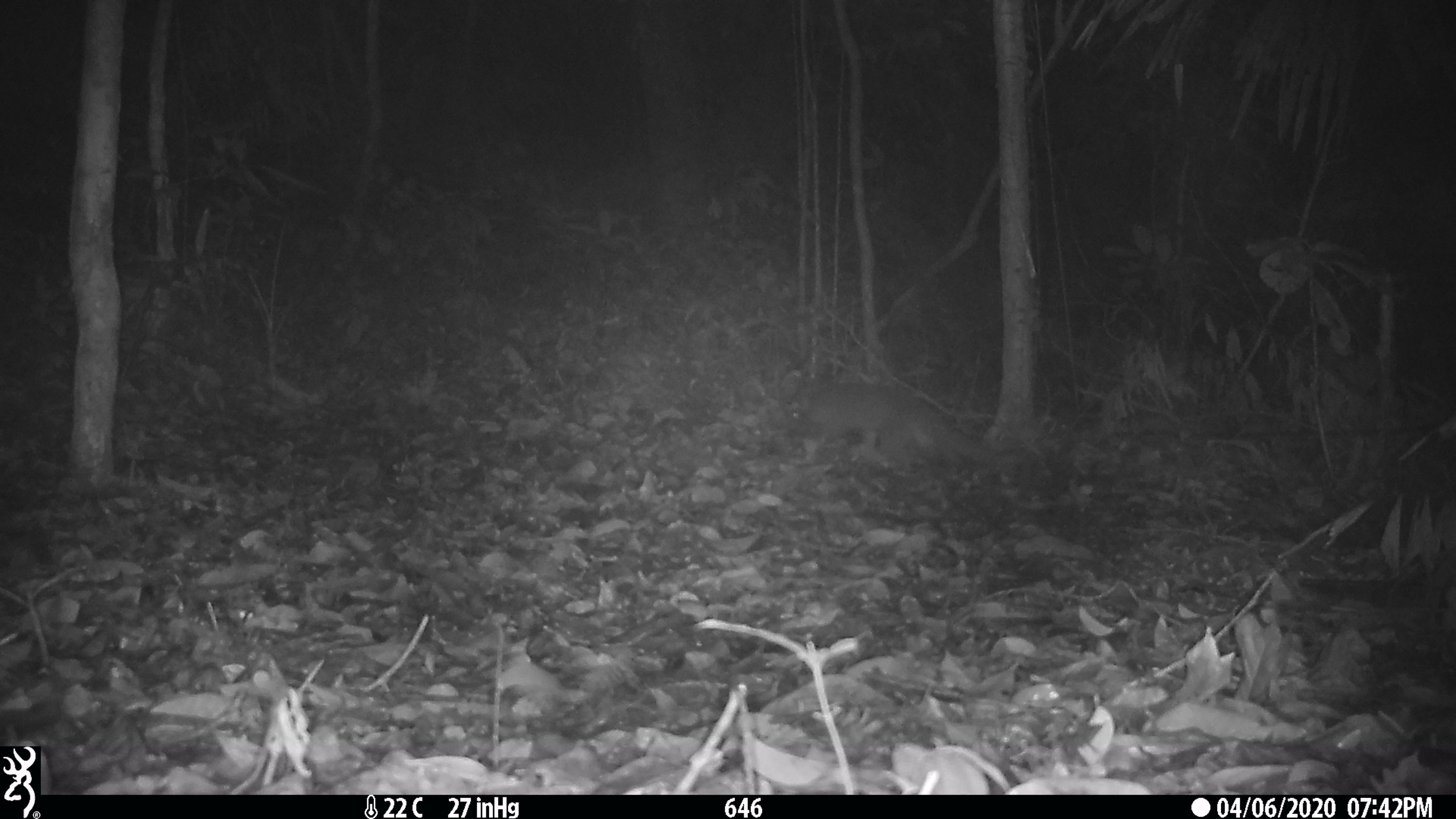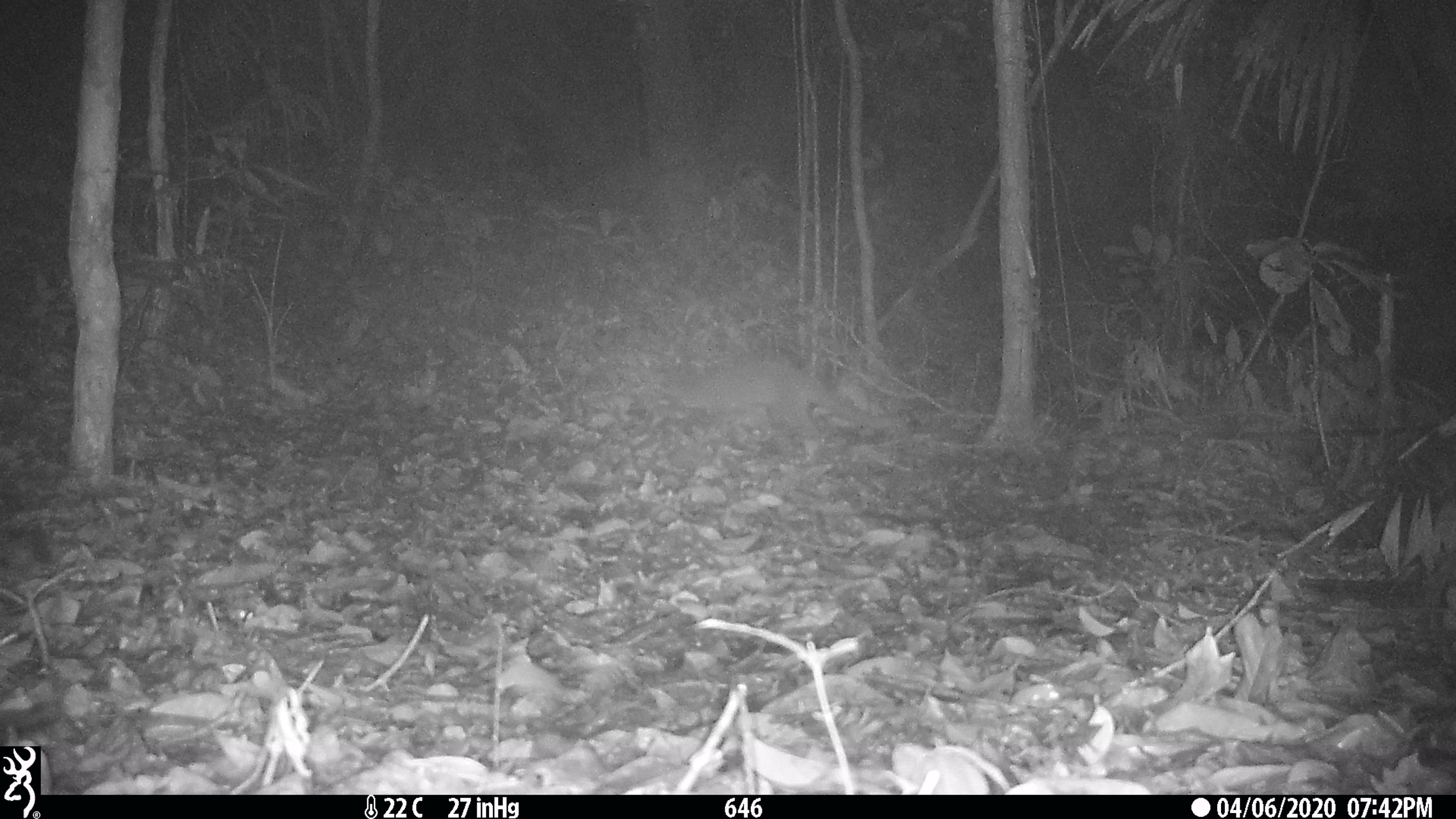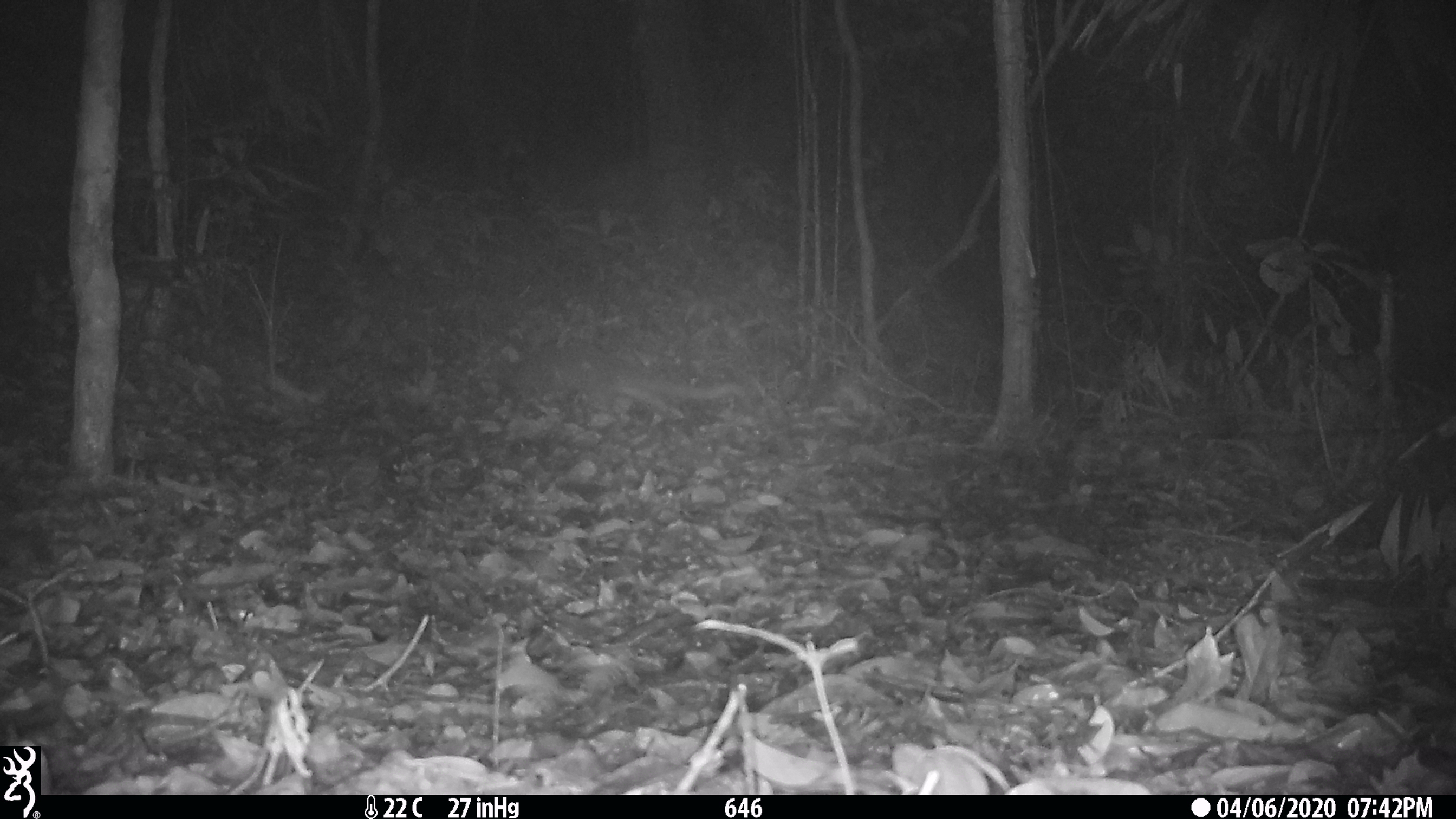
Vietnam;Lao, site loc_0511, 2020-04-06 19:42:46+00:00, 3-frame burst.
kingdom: Animalia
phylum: Chordata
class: Mammalia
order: Carnivora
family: Mustelidae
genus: Melogale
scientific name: Melogale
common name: ferret badger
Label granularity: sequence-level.